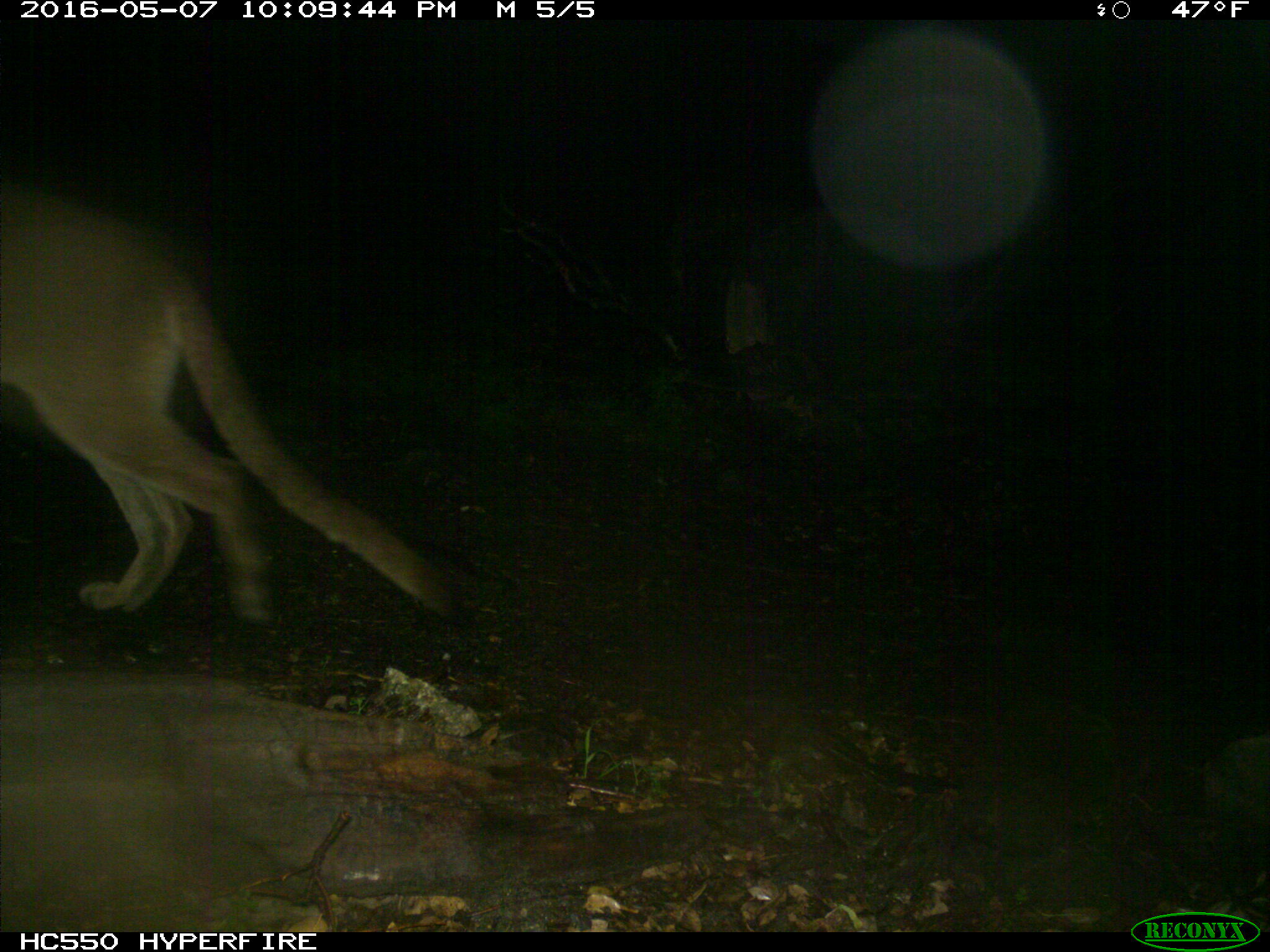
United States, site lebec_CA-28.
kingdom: Animalia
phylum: Chordata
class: Mammalia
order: Carnivora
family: Felidae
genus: Puma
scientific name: Puma concolor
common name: mountain lion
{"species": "Puma concolor (mountain lion)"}